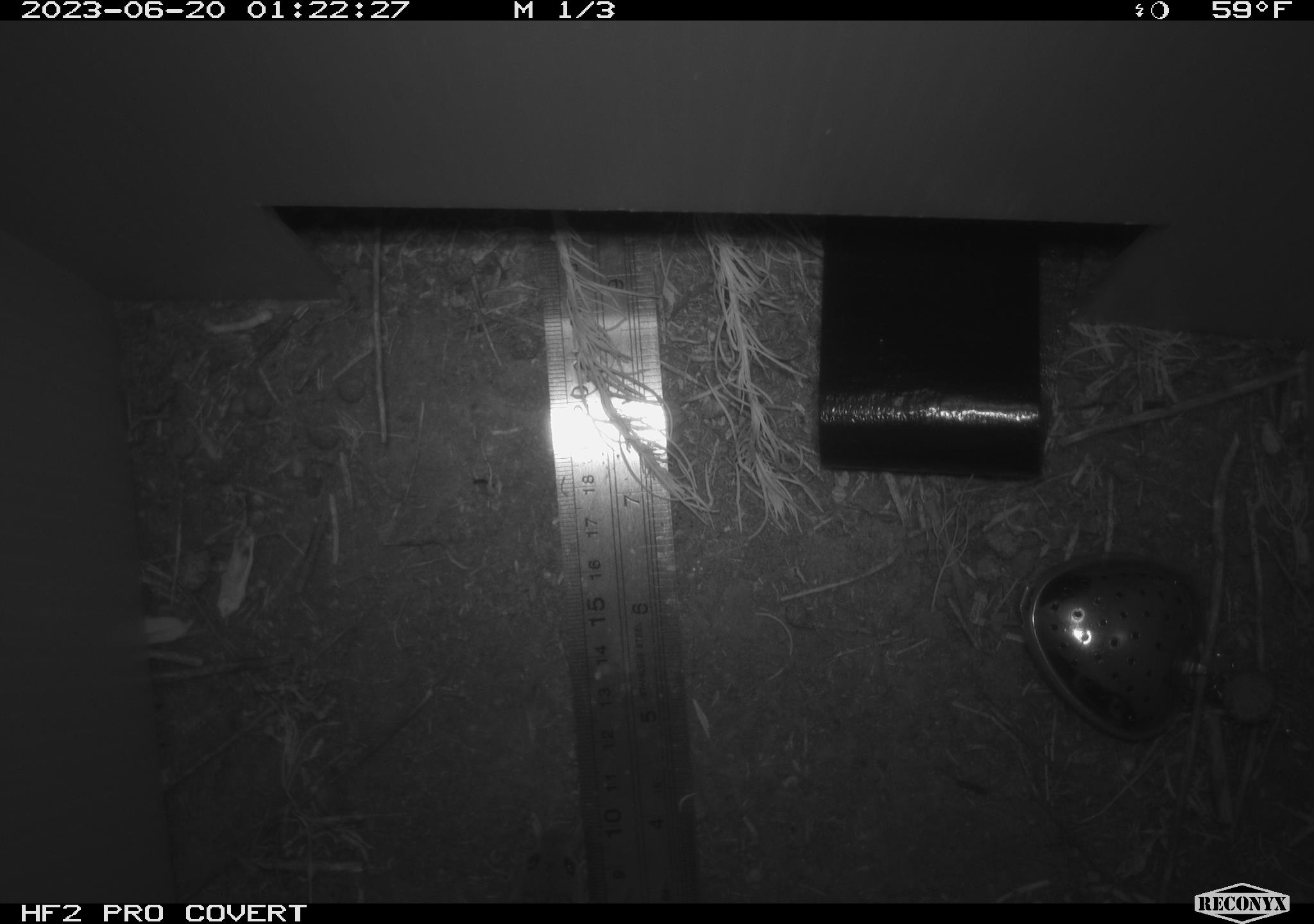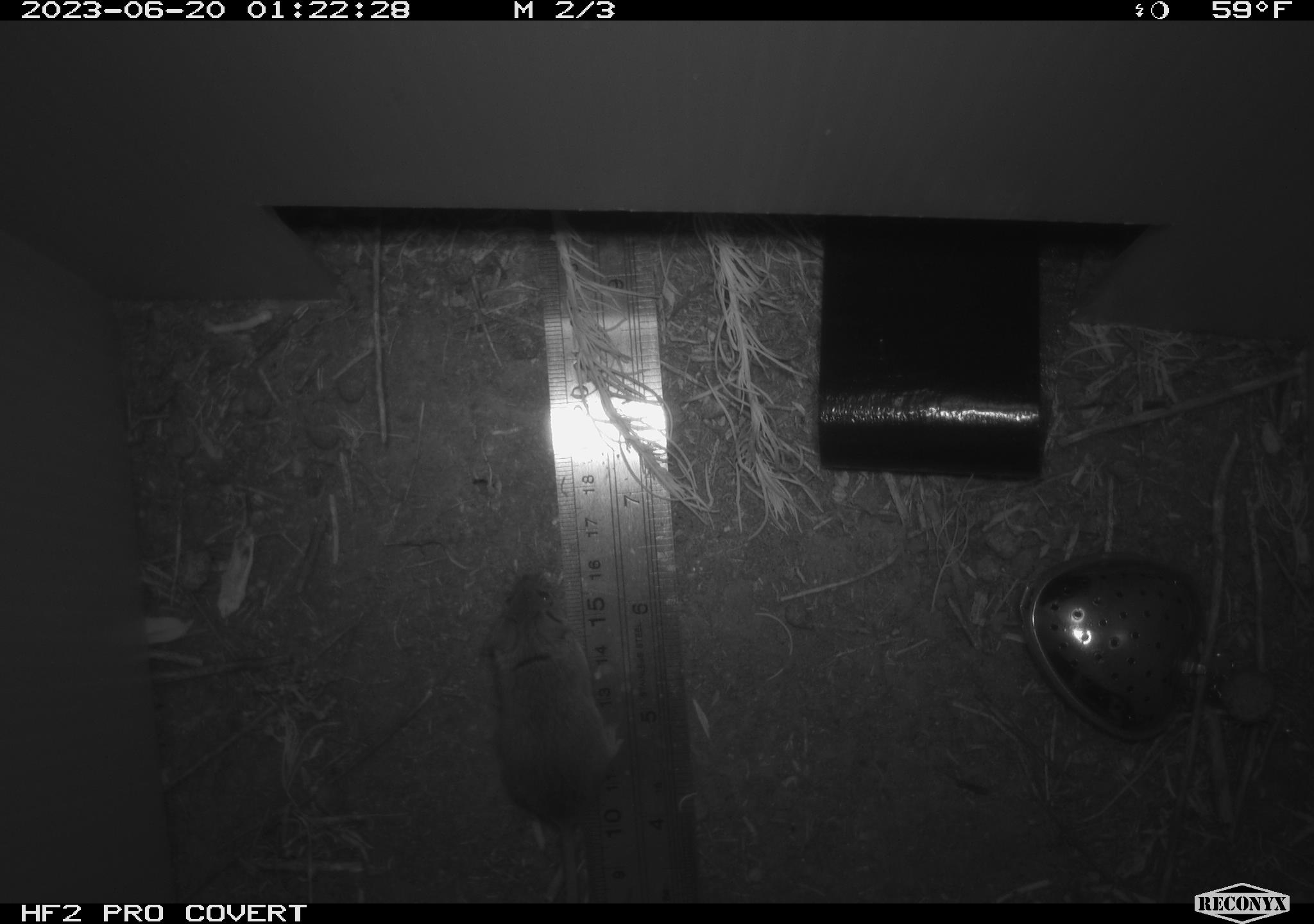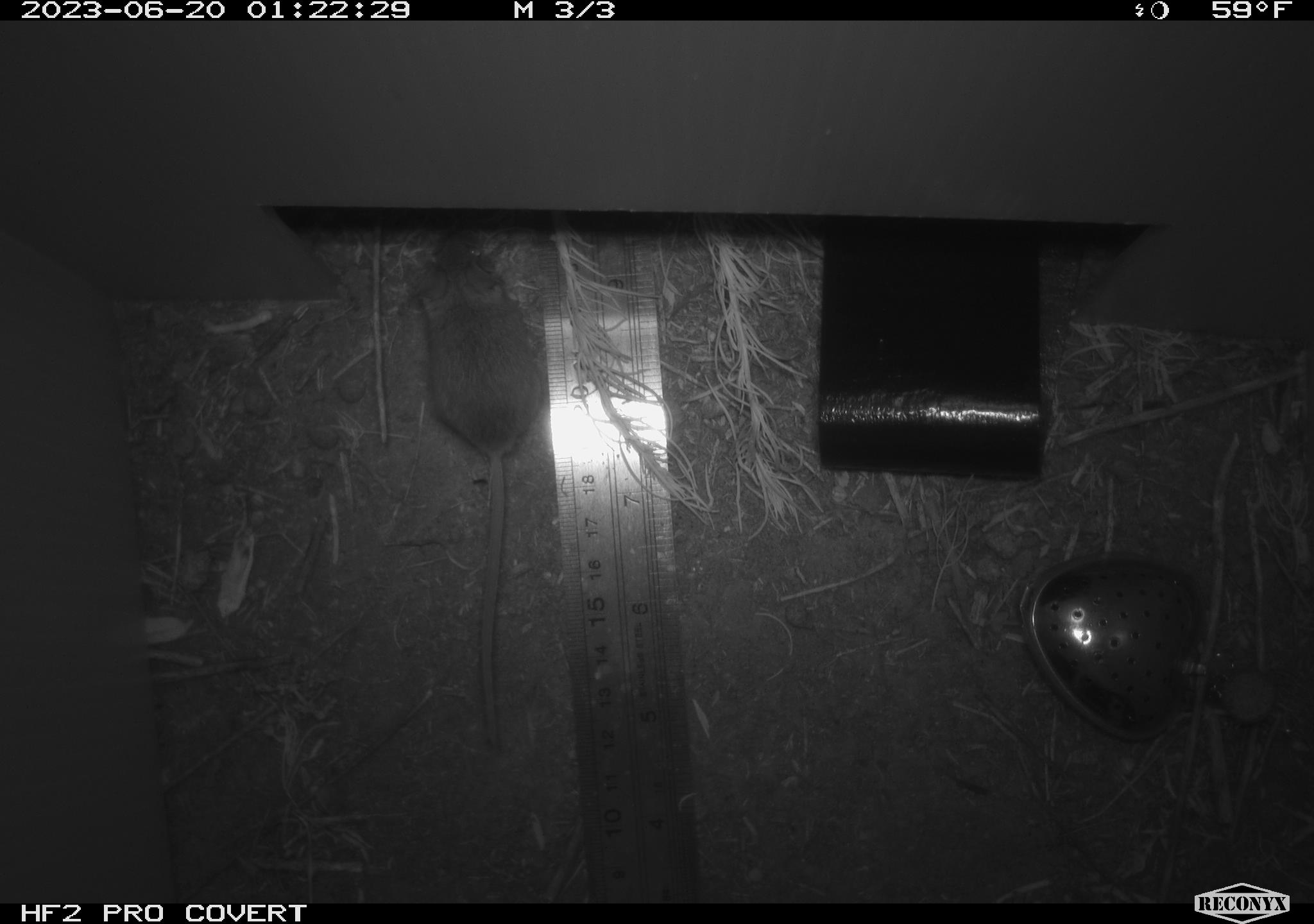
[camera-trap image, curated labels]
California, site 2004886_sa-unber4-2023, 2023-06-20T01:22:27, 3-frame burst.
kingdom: Animalia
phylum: Chordata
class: Mammalia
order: Rodentia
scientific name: Rodentia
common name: mouse species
Mouse species (Rodentia).